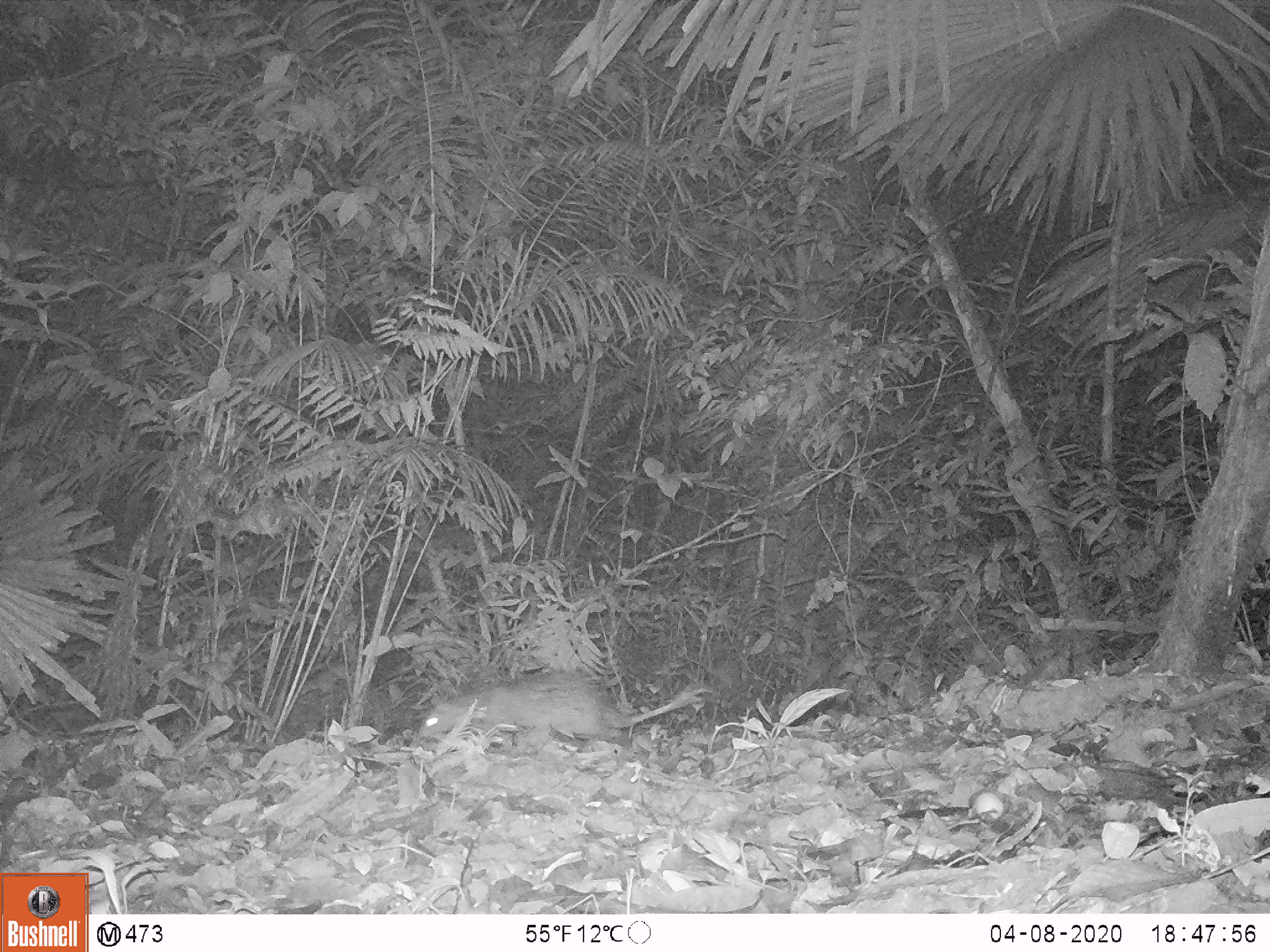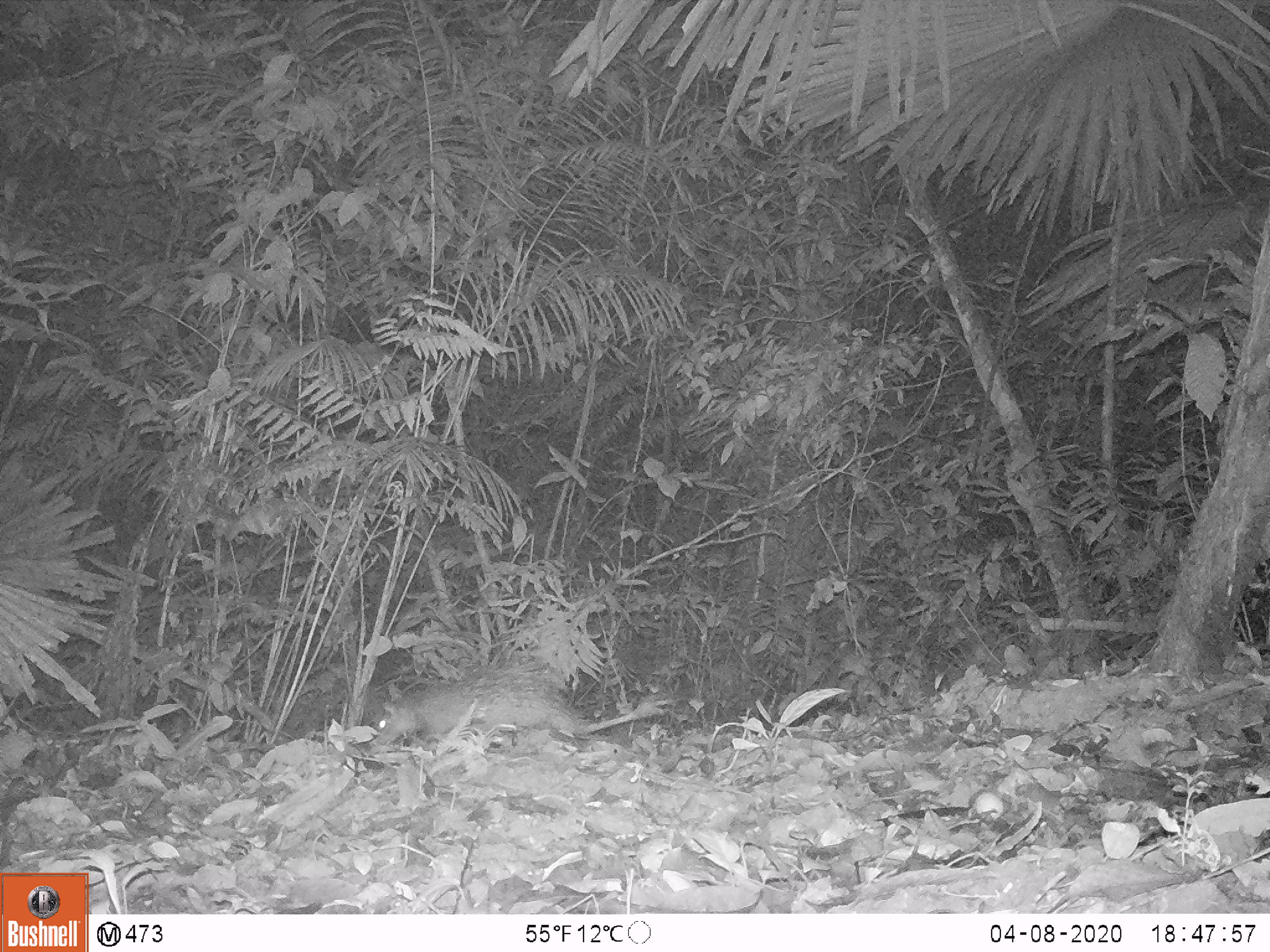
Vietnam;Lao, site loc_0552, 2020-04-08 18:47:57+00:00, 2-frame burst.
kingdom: Animalia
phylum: Chordata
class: Mammalia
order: Rodentia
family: Hystricidae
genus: Atherurus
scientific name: Atherurus macrourus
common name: asiatic brush-tailed porcupine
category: asiatic brush tailed porcupine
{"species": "asiatic brush tailed porcupine (asiatic brush-tailed porcupine) (Atherurus macrourus)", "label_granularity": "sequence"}